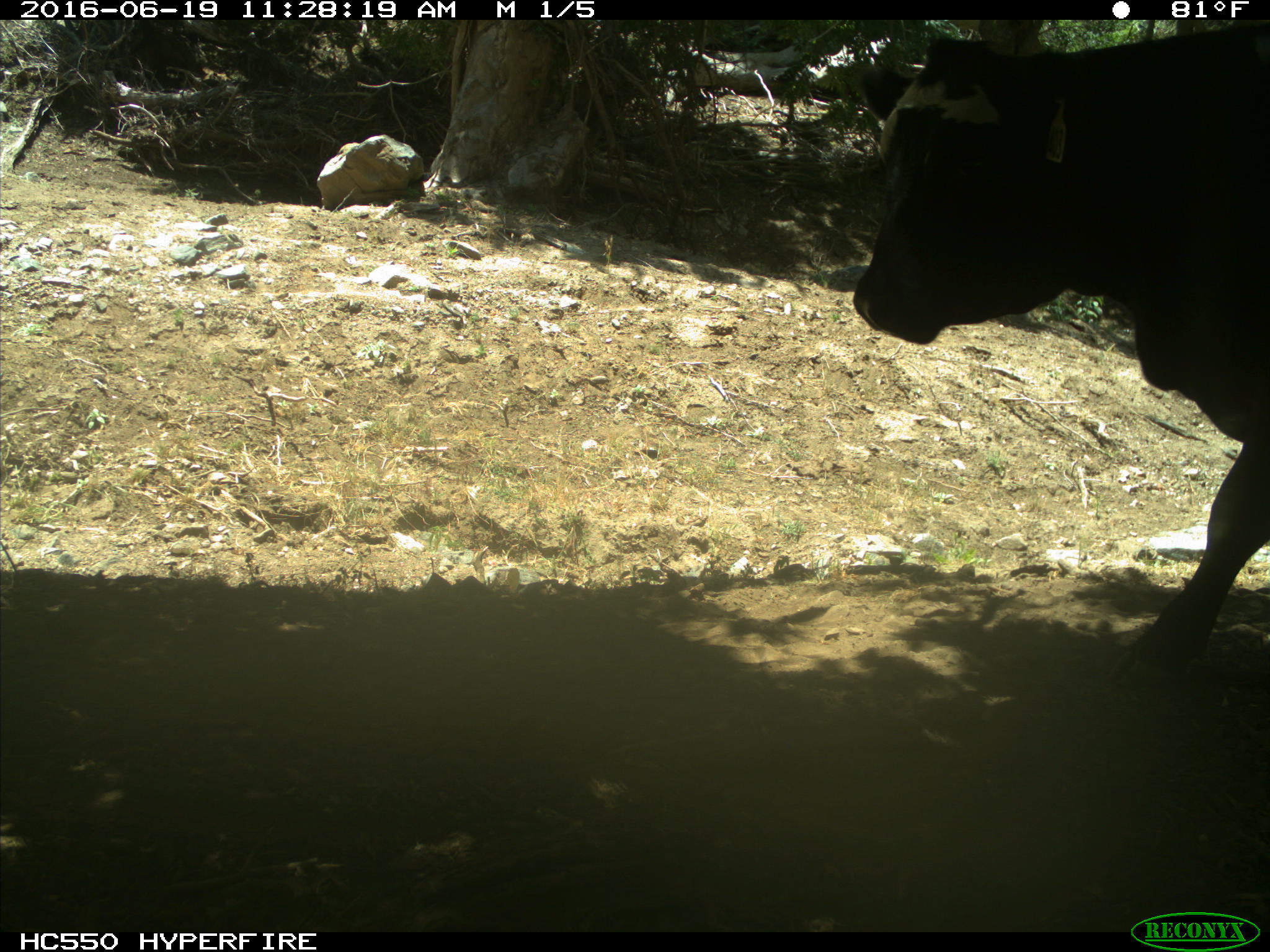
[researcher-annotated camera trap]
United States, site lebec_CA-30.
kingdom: Animalia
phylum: Chordata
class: Mammalia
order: Artiodactyla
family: Bovidae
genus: Bos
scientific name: Bos taurus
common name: domestic cow